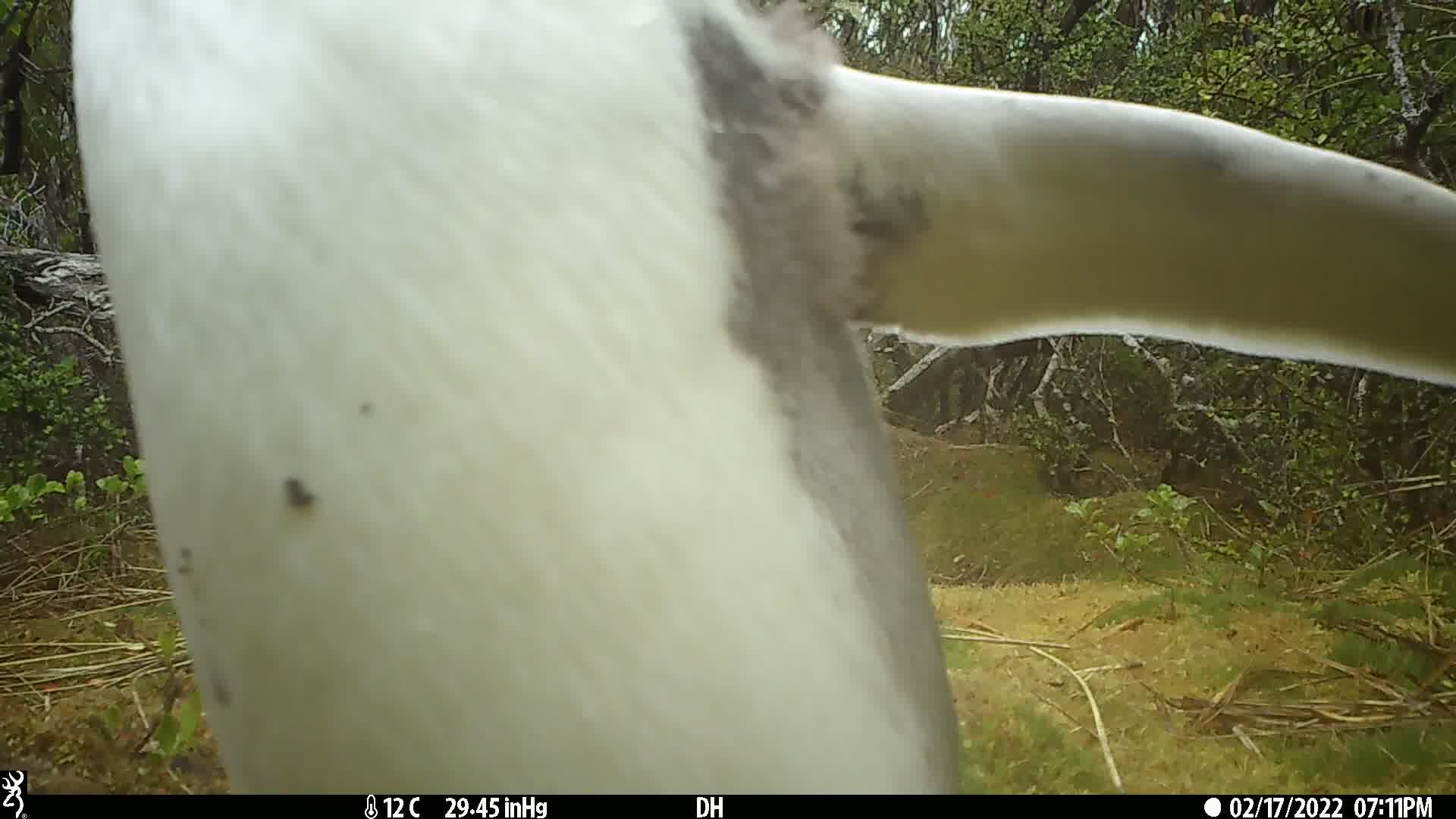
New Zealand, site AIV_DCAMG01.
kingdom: Animalia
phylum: Chordata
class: Aves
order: Sphenisciformes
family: Spheniscidae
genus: Megadyptes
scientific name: Megadyptes antipodes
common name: yellow-eyed penguin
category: yellow eyed penguin